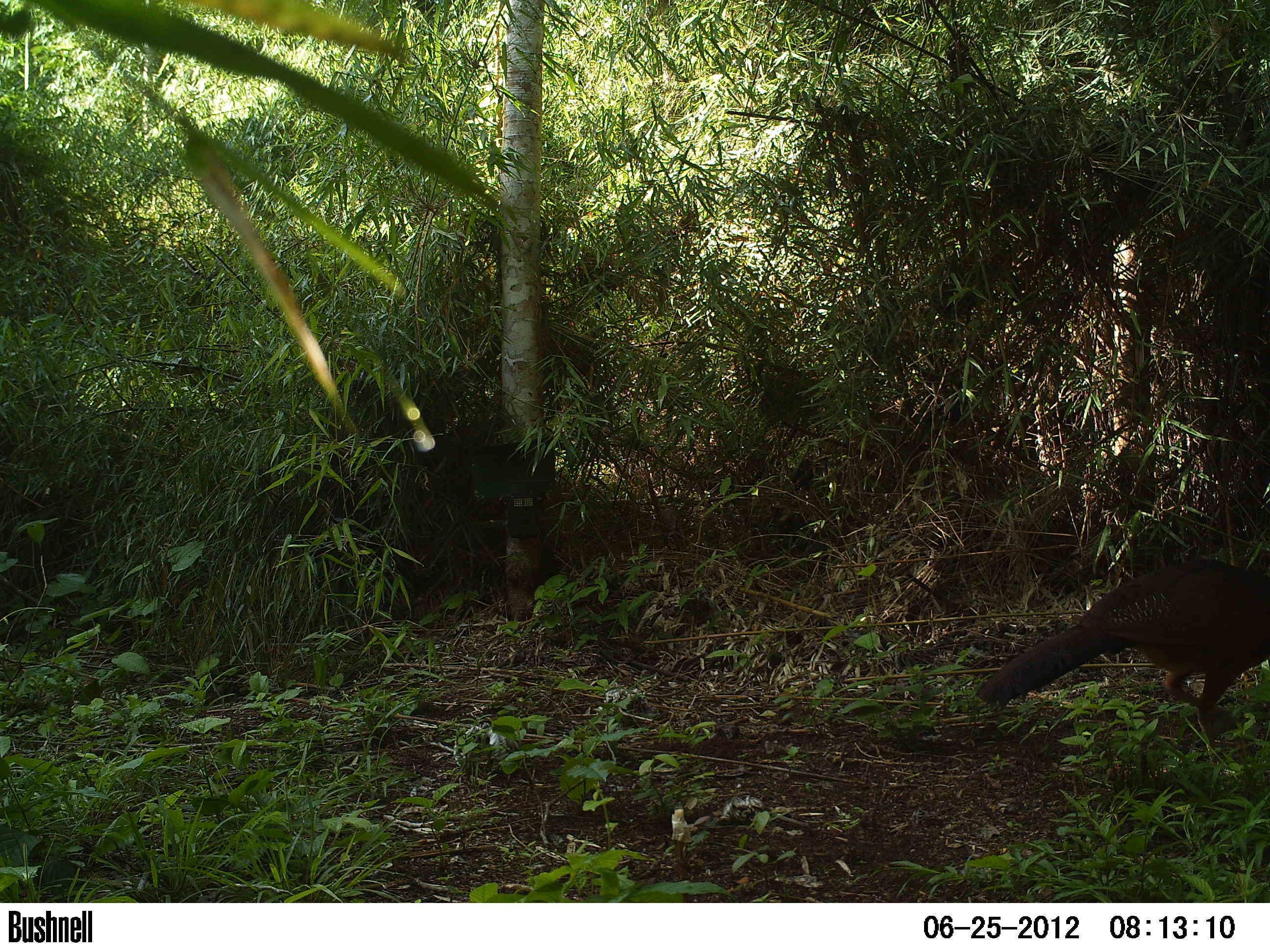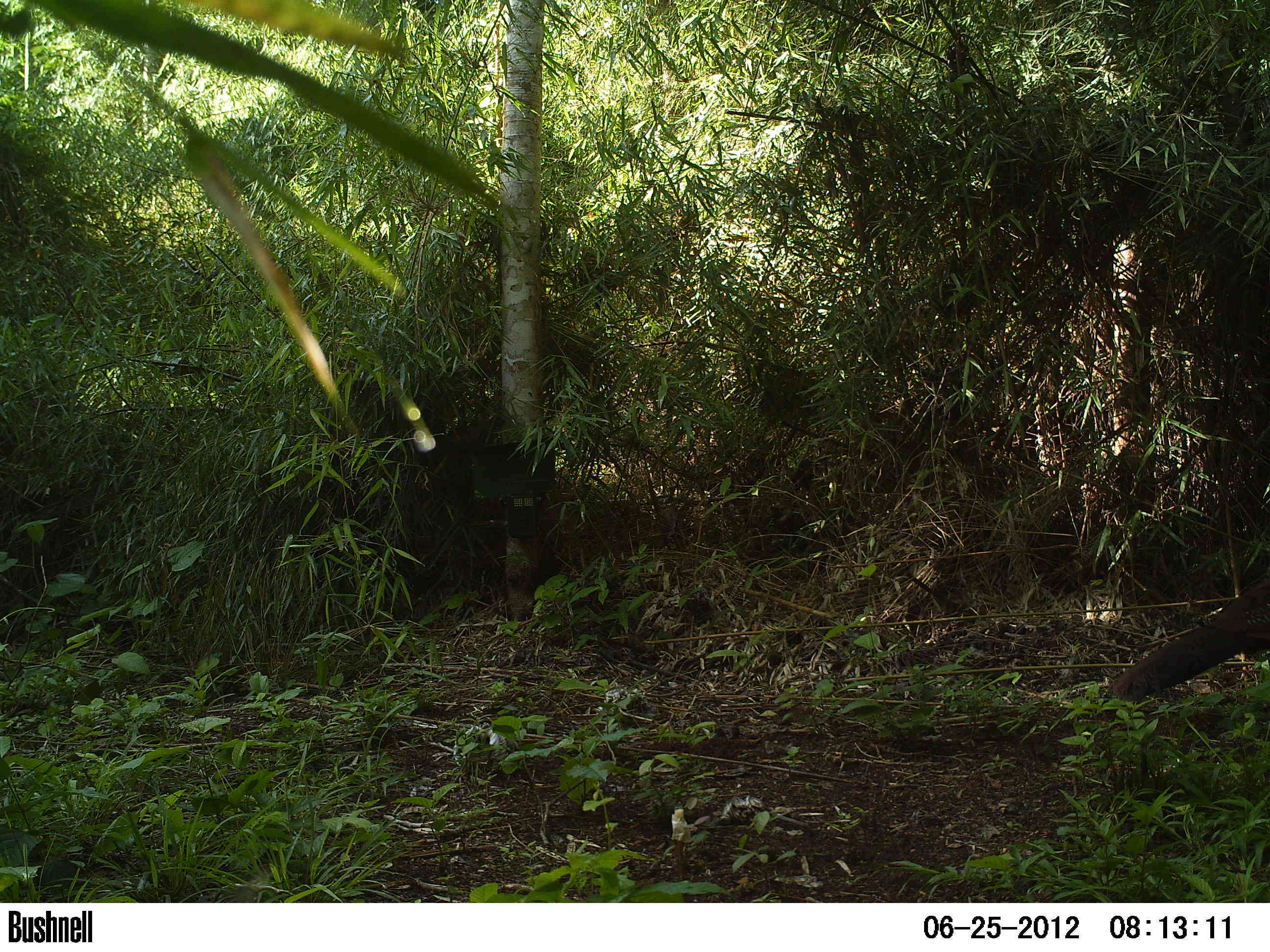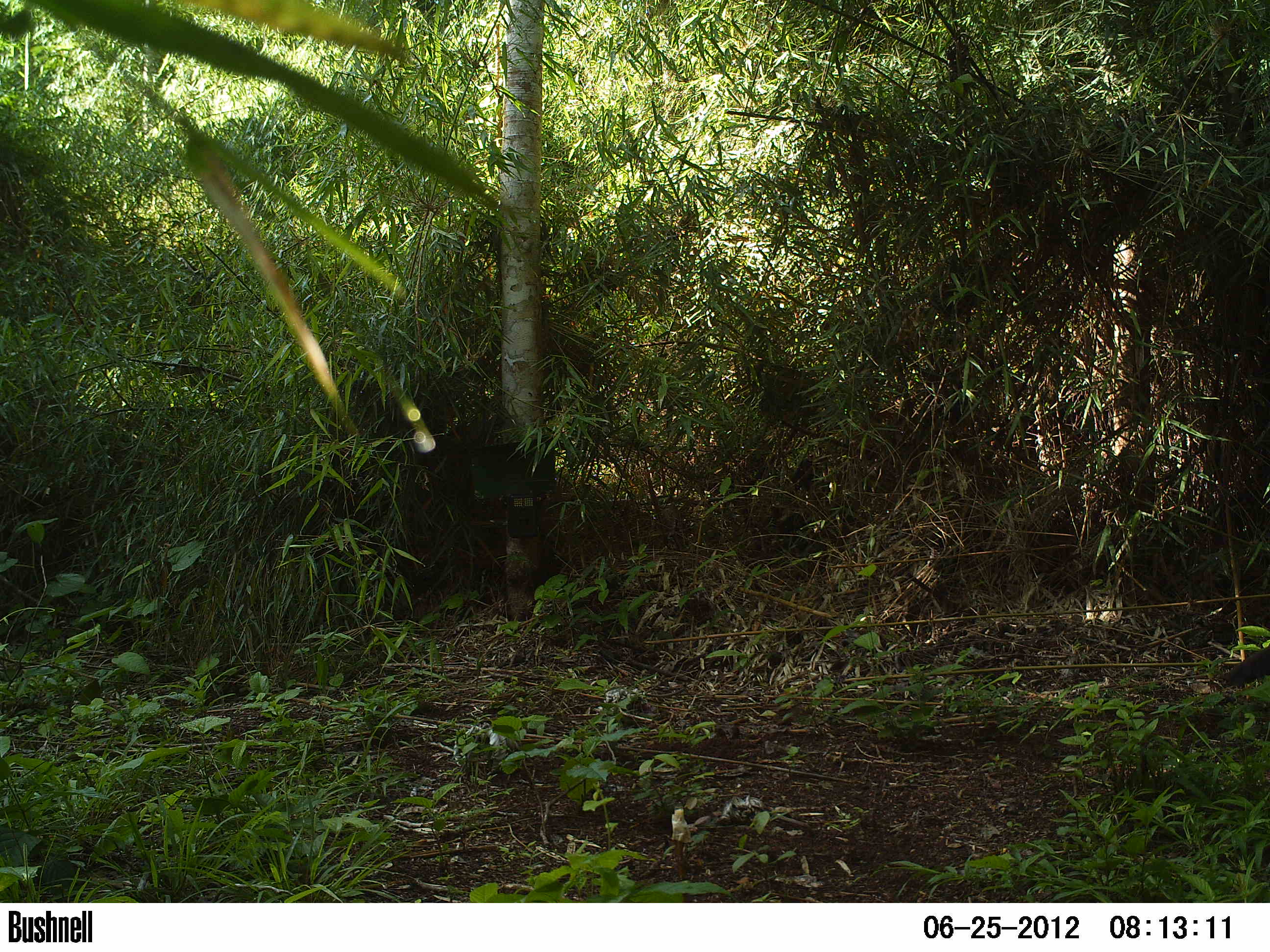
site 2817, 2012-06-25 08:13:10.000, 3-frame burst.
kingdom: Animalia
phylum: Chordata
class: Aves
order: Galliformes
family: Cracidae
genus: Crax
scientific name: Crax rubra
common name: great curassow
Crax rubra (great curassow), count 1, age adult, sex female.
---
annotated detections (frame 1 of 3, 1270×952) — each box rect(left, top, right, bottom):
crax rubra: rect(974, 557, 1270, 774)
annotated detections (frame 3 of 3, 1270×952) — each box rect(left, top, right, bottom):
crax rubra: rect(1225, 645, 1270, 687)